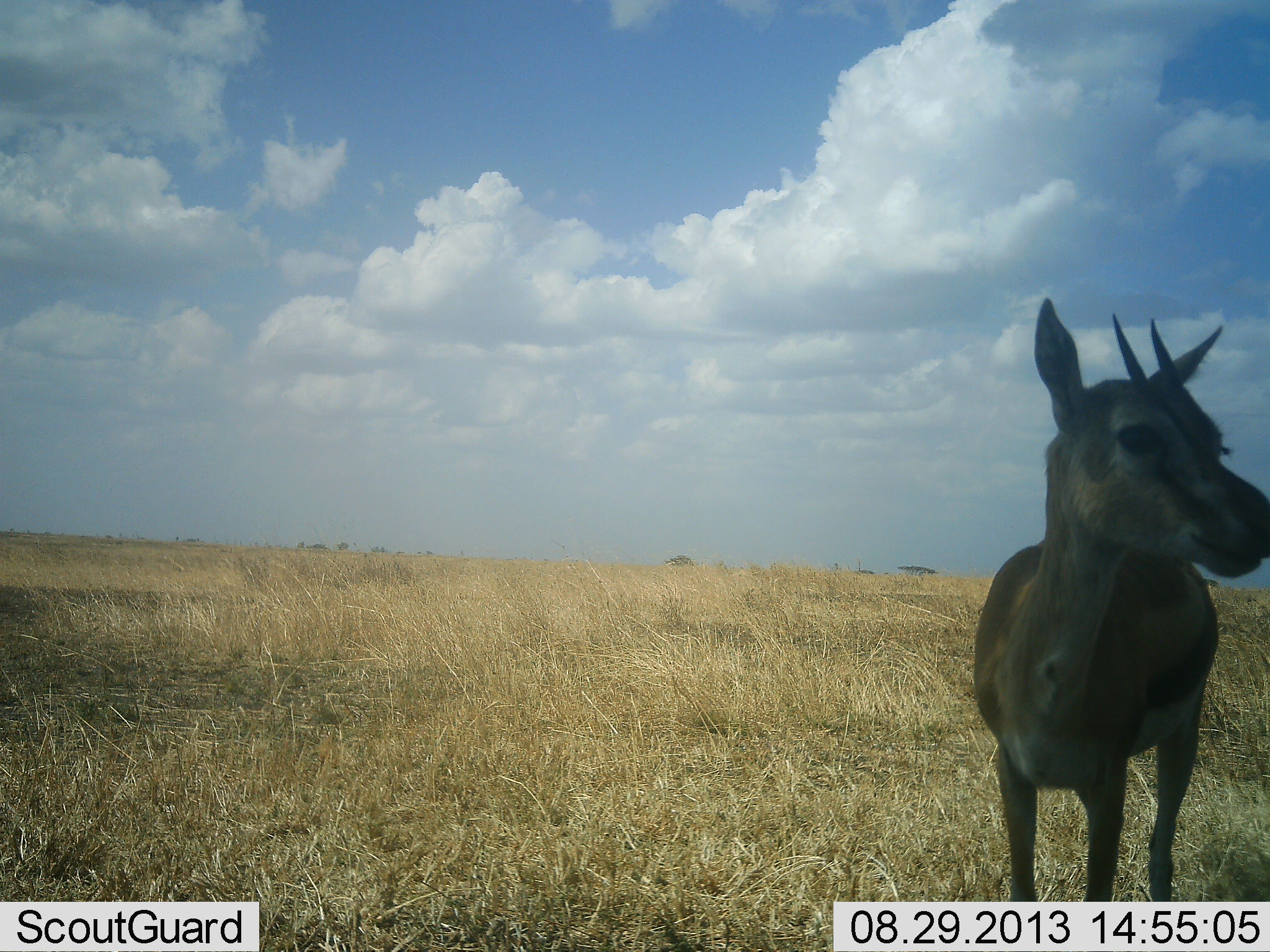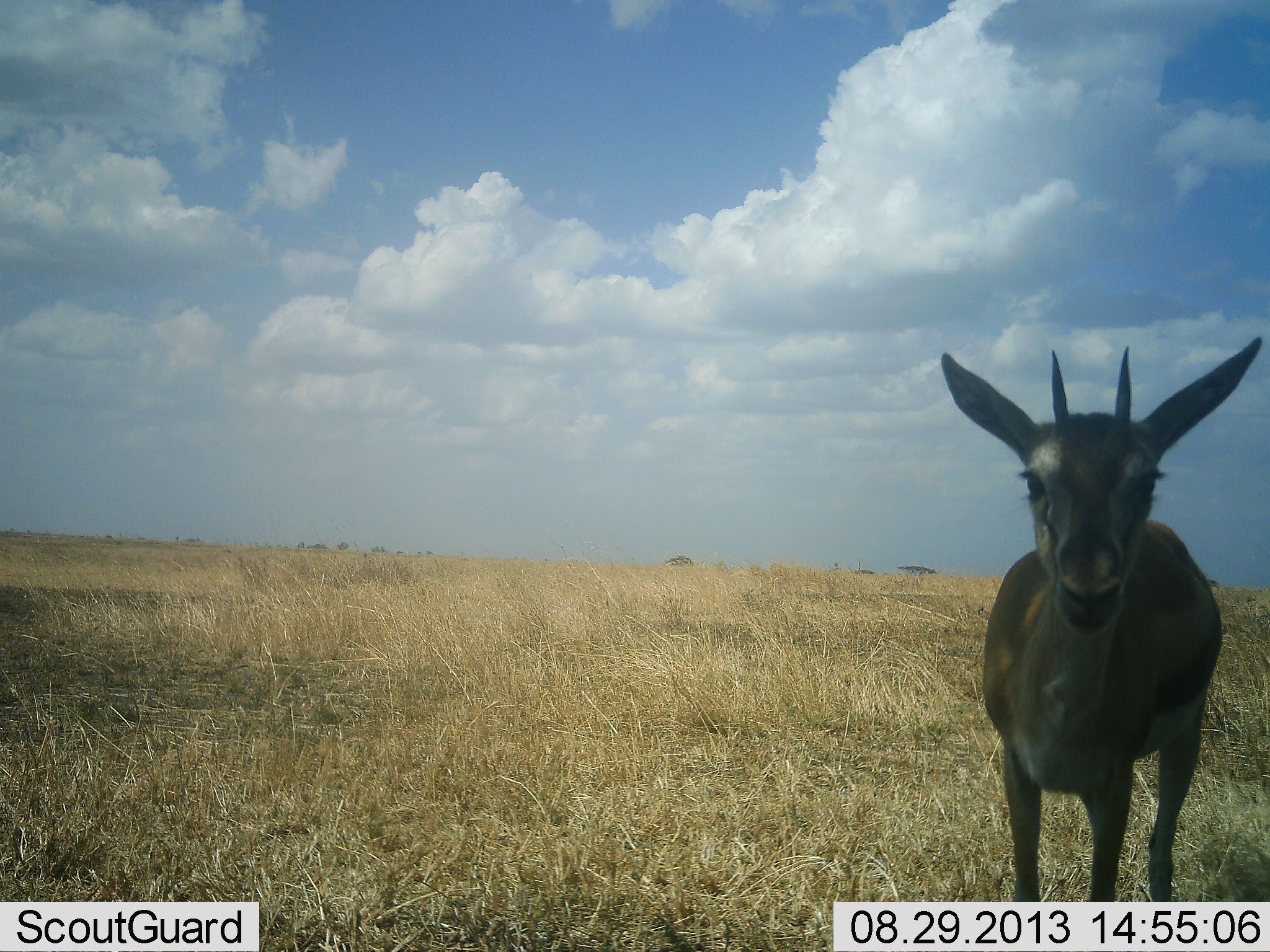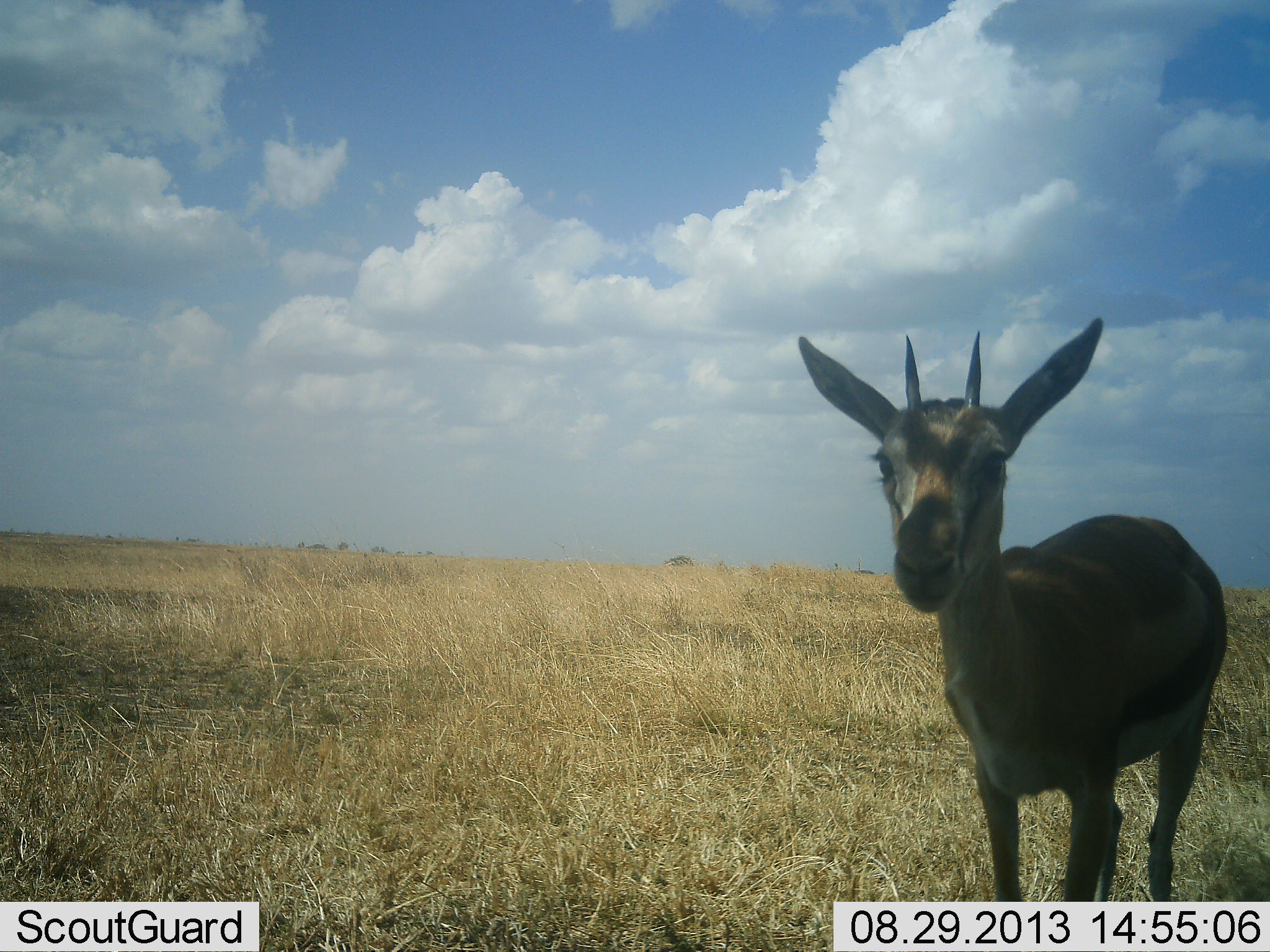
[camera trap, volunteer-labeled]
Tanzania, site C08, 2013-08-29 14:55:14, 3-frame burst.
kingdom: Animalia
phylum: Chordata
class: Mammalia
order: Artiodactyla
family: Bovidae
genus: Eudorcas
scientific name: Eudorcas thomsonii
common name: thomson's gazelle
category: gazellethomsons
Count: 1.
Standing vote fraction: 95%.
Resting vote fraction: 5%.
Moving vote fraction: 0%.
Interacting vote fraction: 5%.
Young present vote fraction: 0%.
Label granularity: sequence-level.